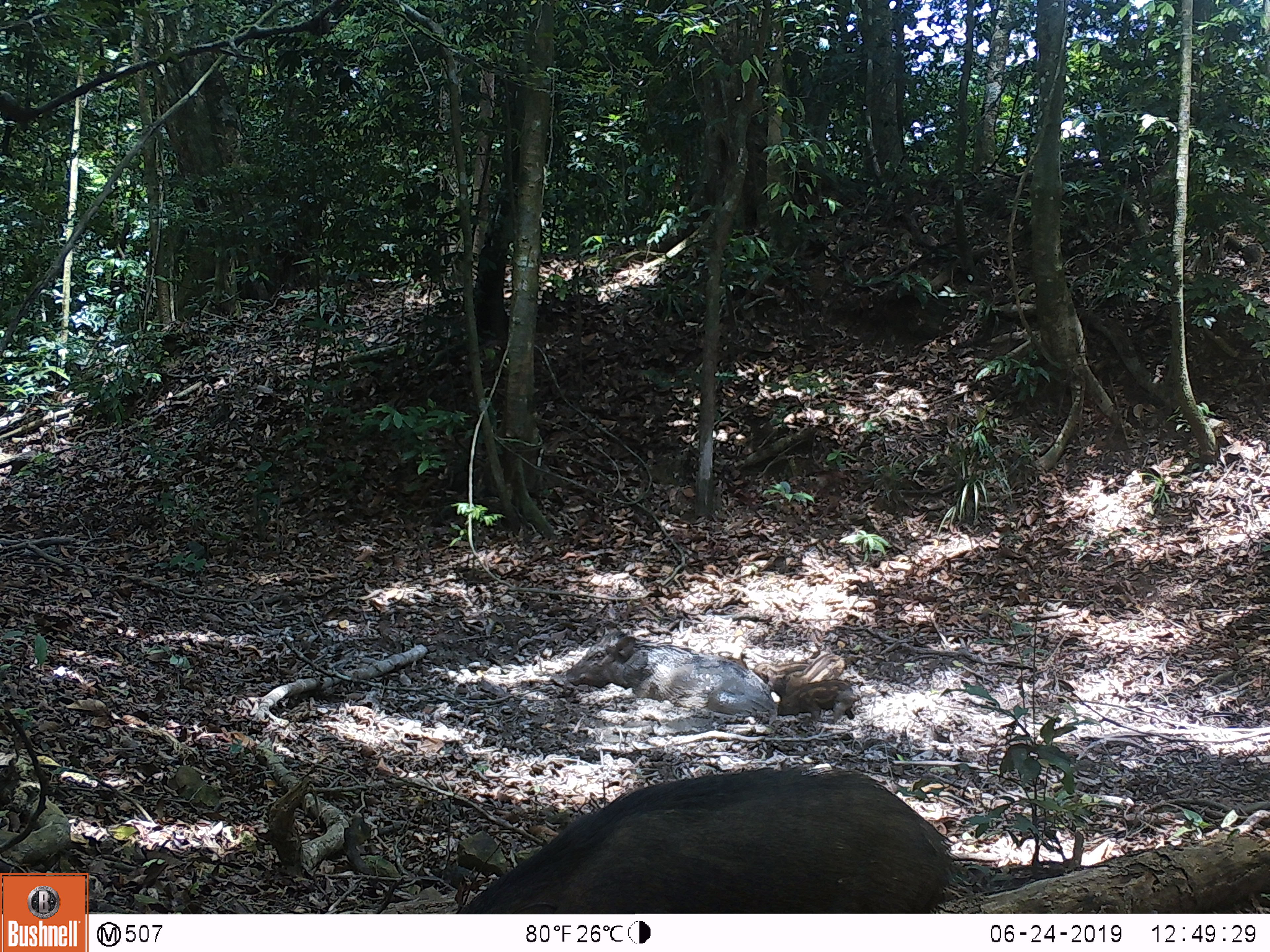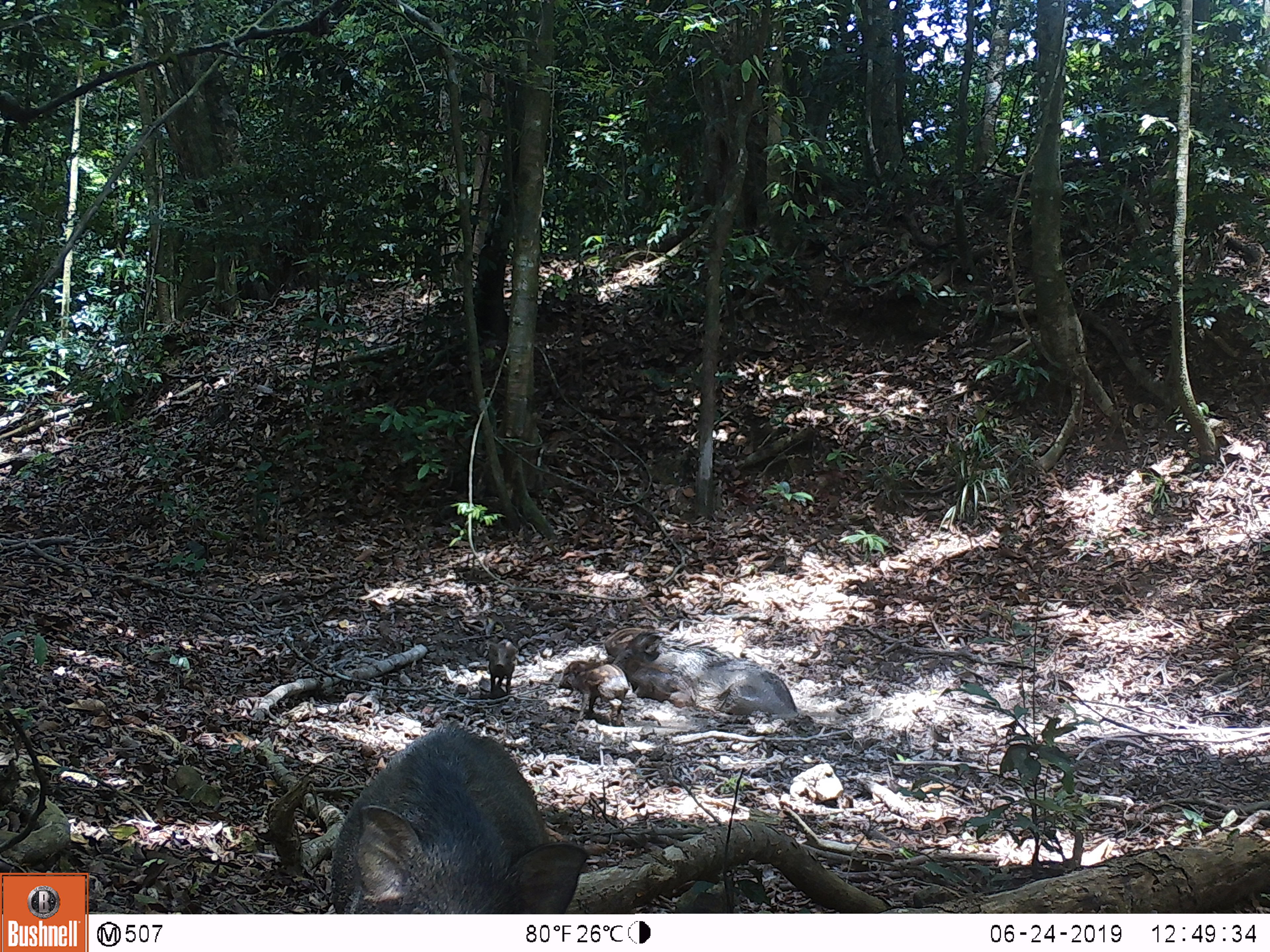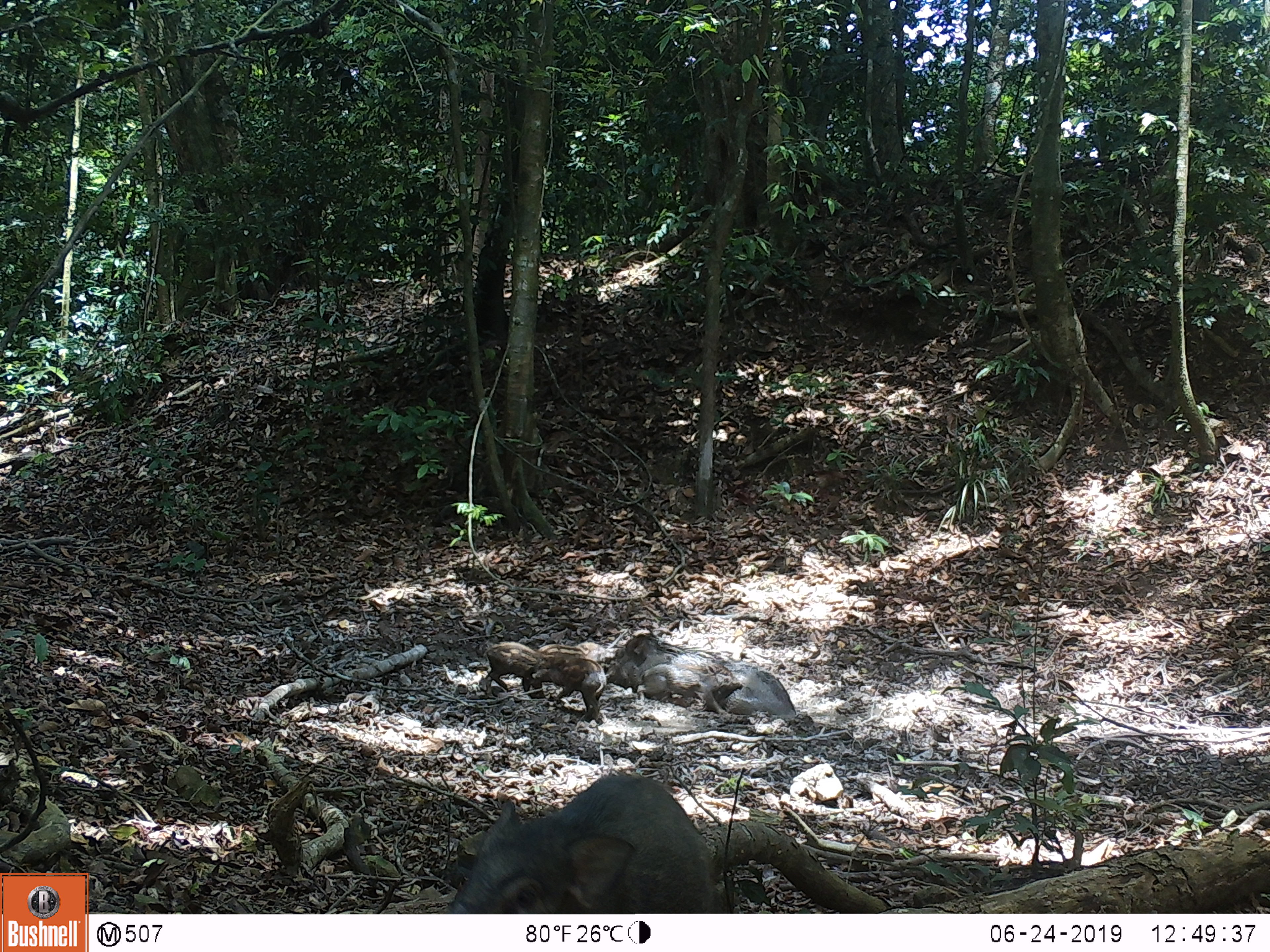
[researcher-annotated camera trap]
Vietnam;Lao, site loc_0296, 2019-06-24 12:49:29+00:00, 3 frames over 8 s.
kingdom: Animalia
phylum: Chordata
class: Mammalia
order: Artiodactyla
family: Suidae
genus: Sus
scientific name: Sus scrofa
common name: eurasian wild pig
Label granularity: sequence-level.